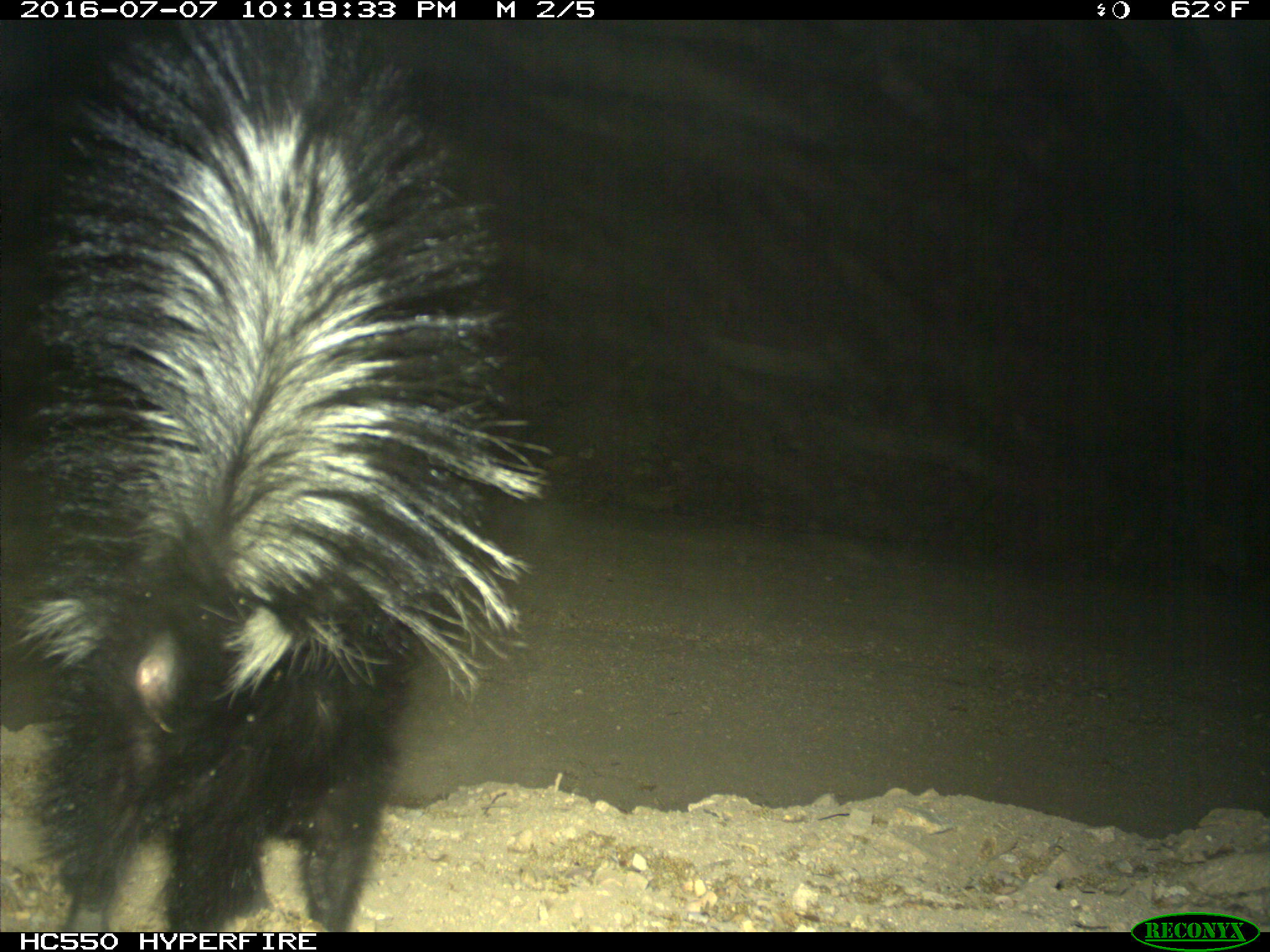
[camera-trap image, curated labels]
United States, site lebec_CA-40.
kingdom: Animalia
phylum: Chordata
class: Mammalia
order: Carnivora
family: Mephitidae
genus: Mephitis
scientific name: Mephitis mephitis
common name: striped skunk